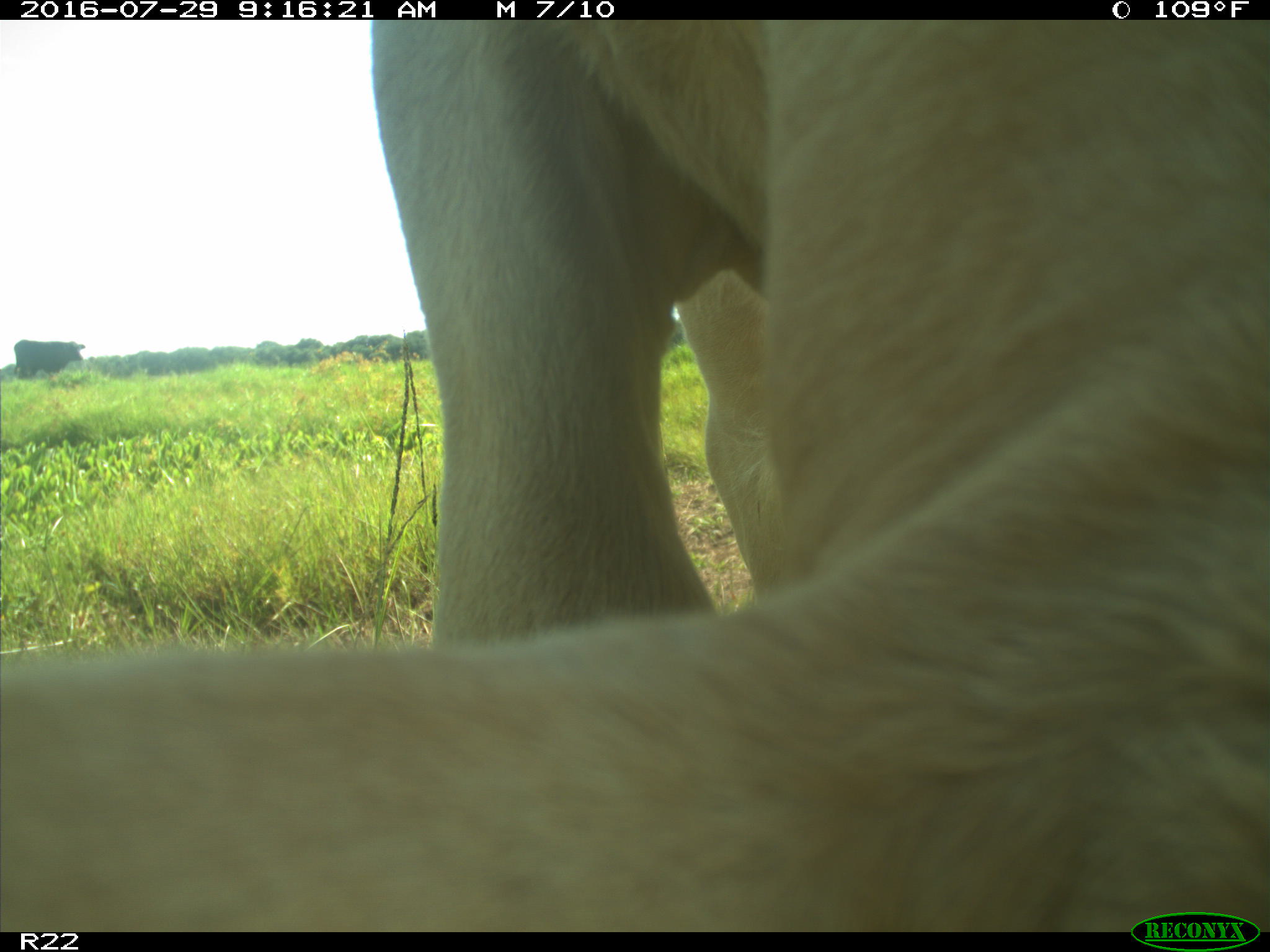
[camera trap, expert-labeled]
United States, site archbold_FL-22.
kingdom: Animalia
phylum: Chordata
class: Mammalia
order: Artiodactyla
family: Bovidae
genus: Bos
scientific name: Bos taurus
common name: domestic cow